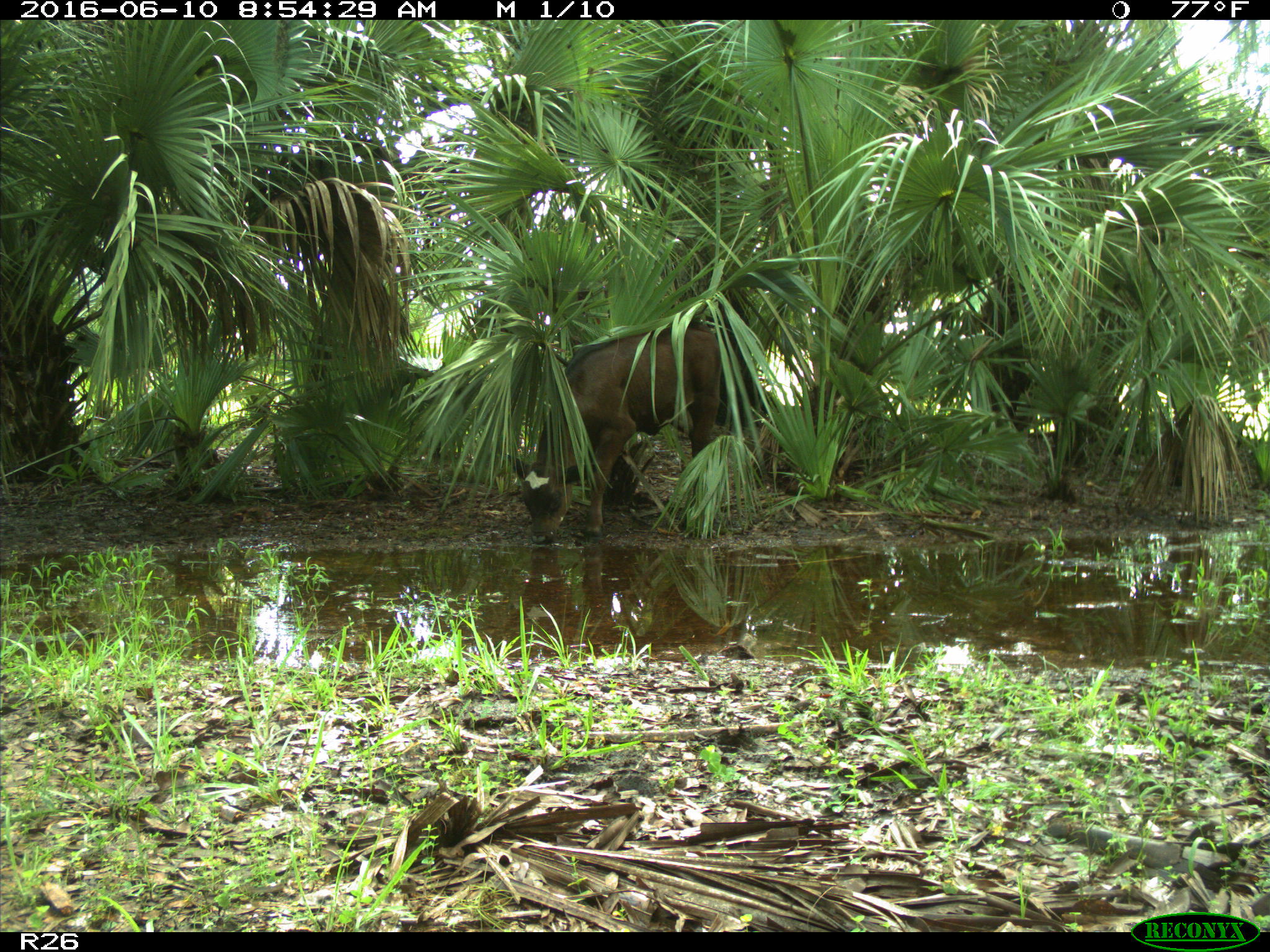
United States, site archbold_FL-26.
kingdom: Animalia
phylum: Chordata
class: Mammalia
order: Artiodactyla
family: Bovidae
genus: Bos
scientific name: Bos taurus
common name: domestic cow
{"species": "Bos taurus (domestic cow)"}